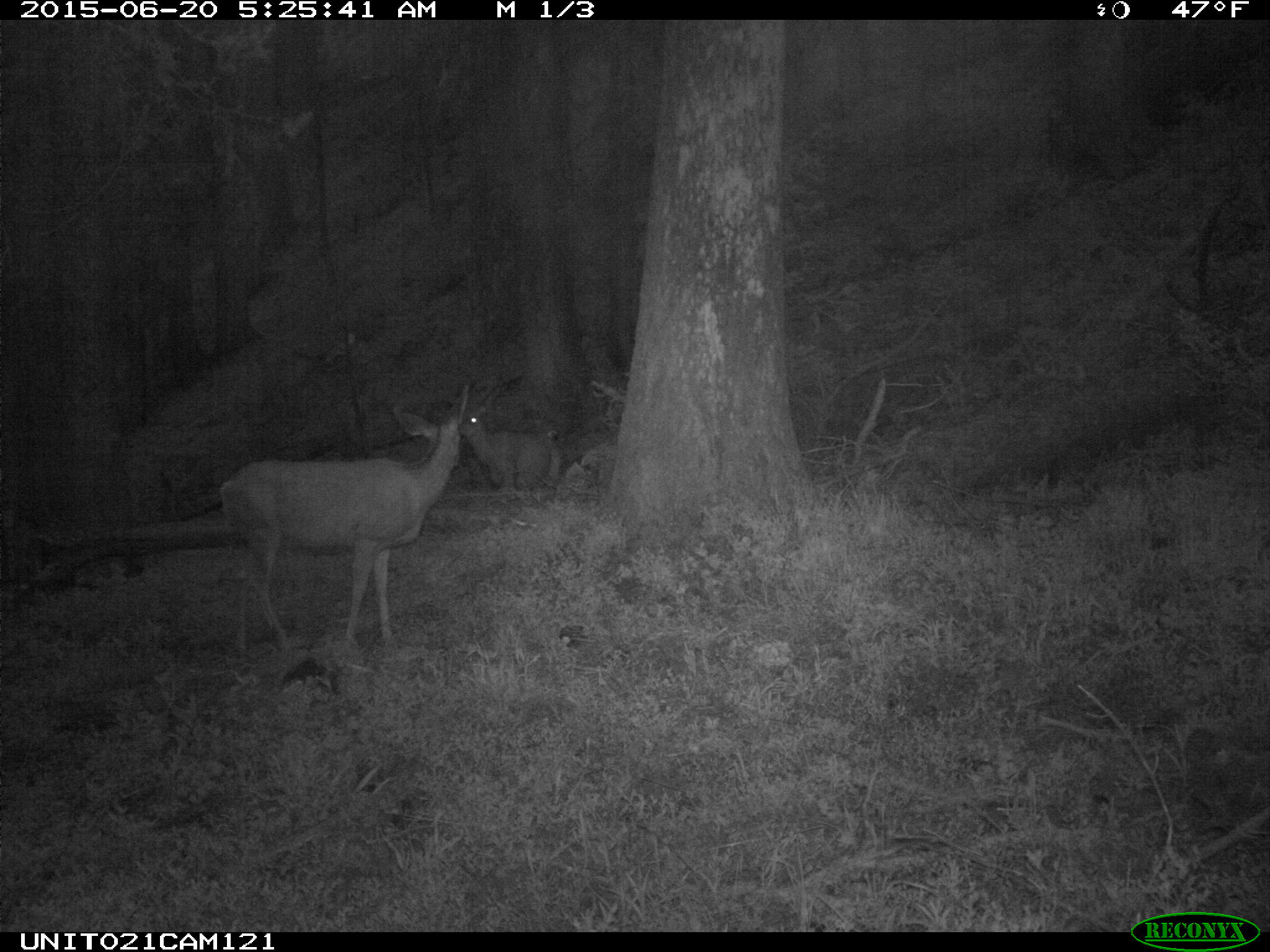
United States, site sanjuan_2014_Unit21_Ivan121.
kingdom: Animalia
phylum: Chordata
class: Mammalia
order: Artiodactyla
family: Cervidae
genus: Odocoileus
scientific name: Odocoileus hemionus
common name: mule deer